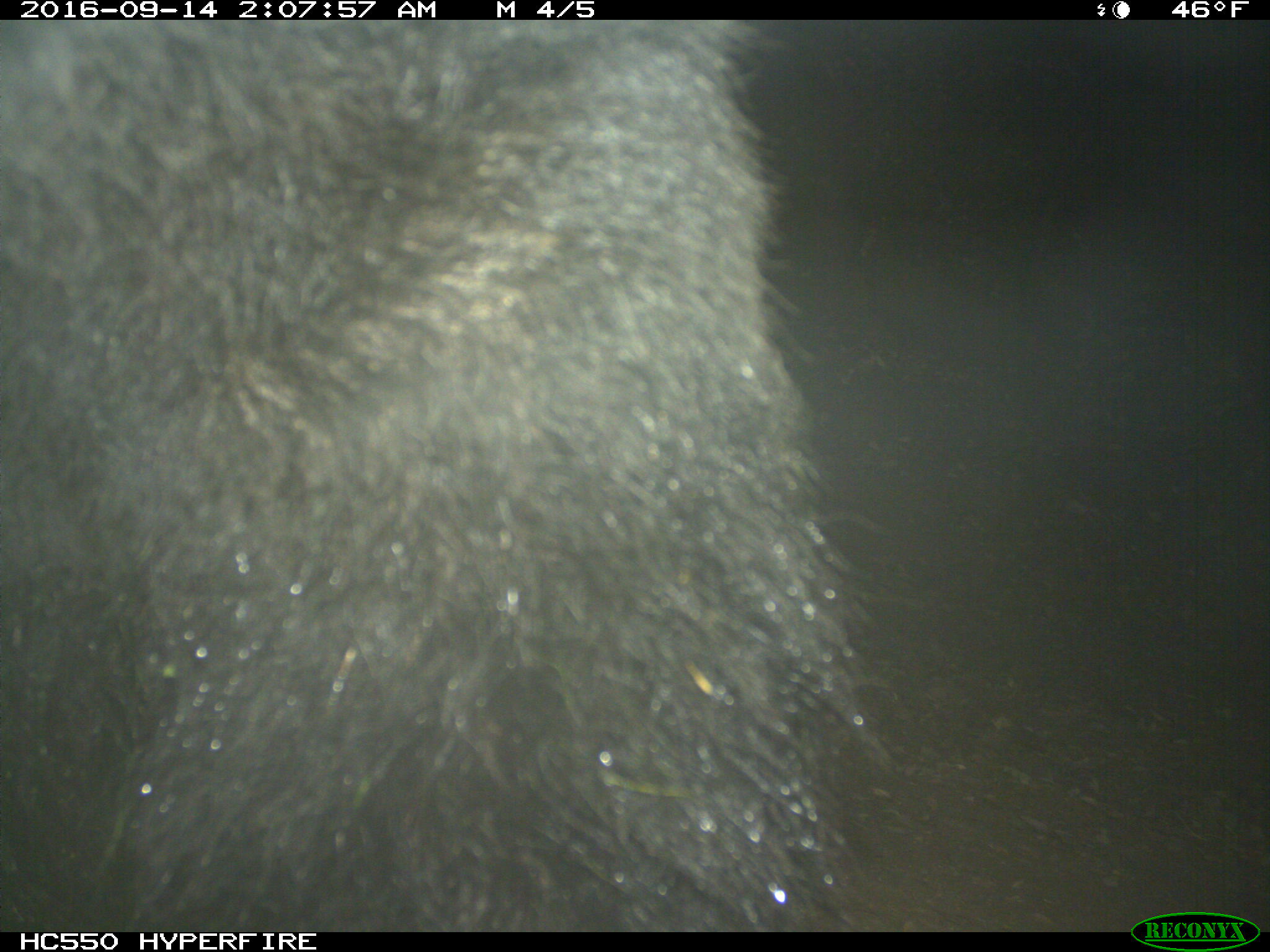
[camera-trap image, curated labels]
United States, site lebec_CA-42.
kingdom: Animalia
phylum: Chordata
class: Mammalia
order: Carnivora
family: Ursidae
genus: Ursus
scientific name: Ursus americanus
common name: american black bear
Ursus americanus (american black bear).